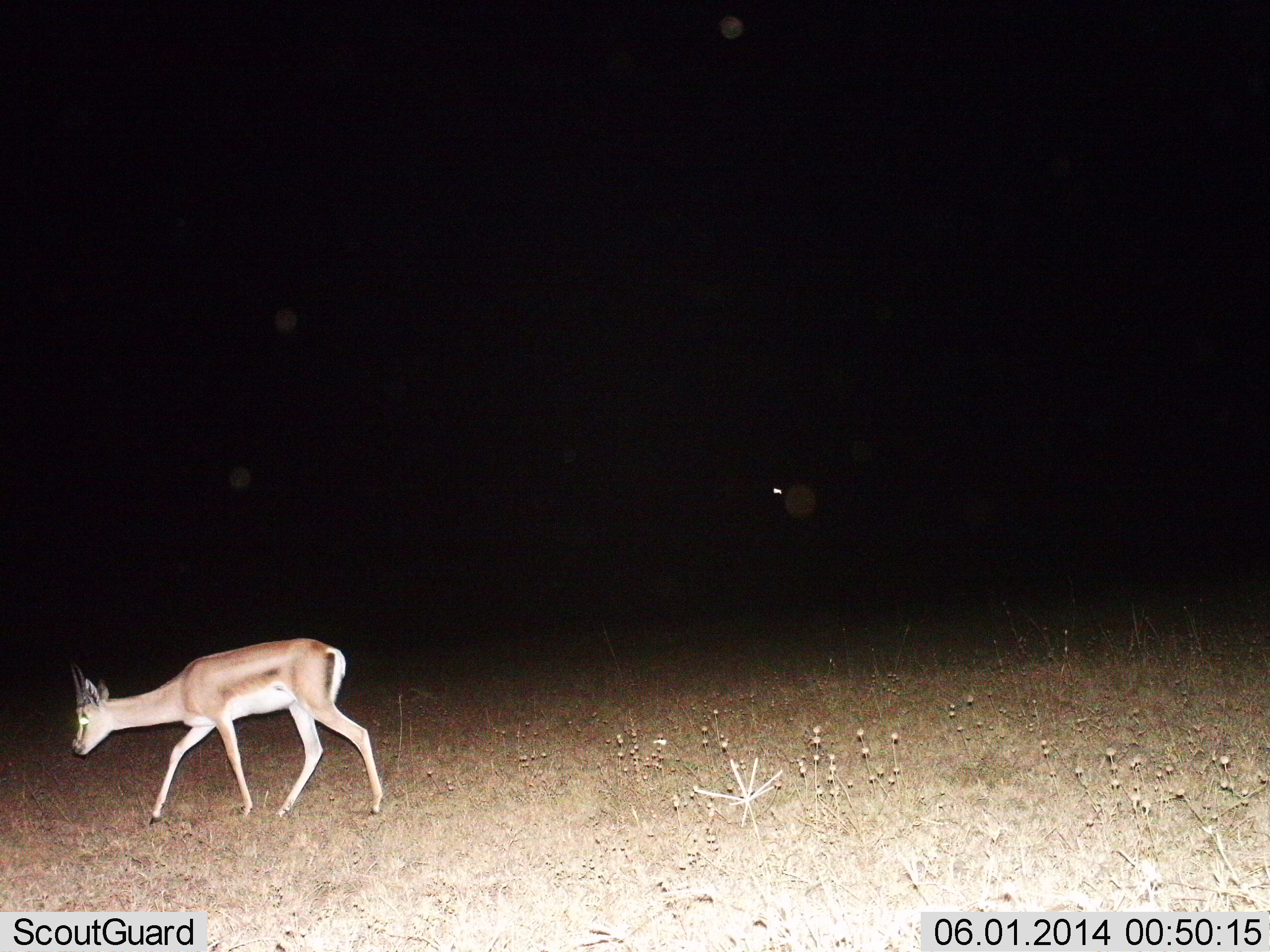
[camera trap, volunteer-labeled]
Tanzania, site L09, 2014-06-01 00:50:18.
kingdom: Animalia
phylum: Chordata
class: Mammalia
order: Artiodactyla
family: Bovidae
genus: Nanger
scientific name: Nanger granti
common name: grant's gazelle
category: gazellegrants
Gazellegrants (grant's gazelle) (Nanger granti), count 1. Behavior (volunteer vote fractions): standing 20%, resting 0%, moving 80%, interacting 0%. Young present (vote fraction): 0%. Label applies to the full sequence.